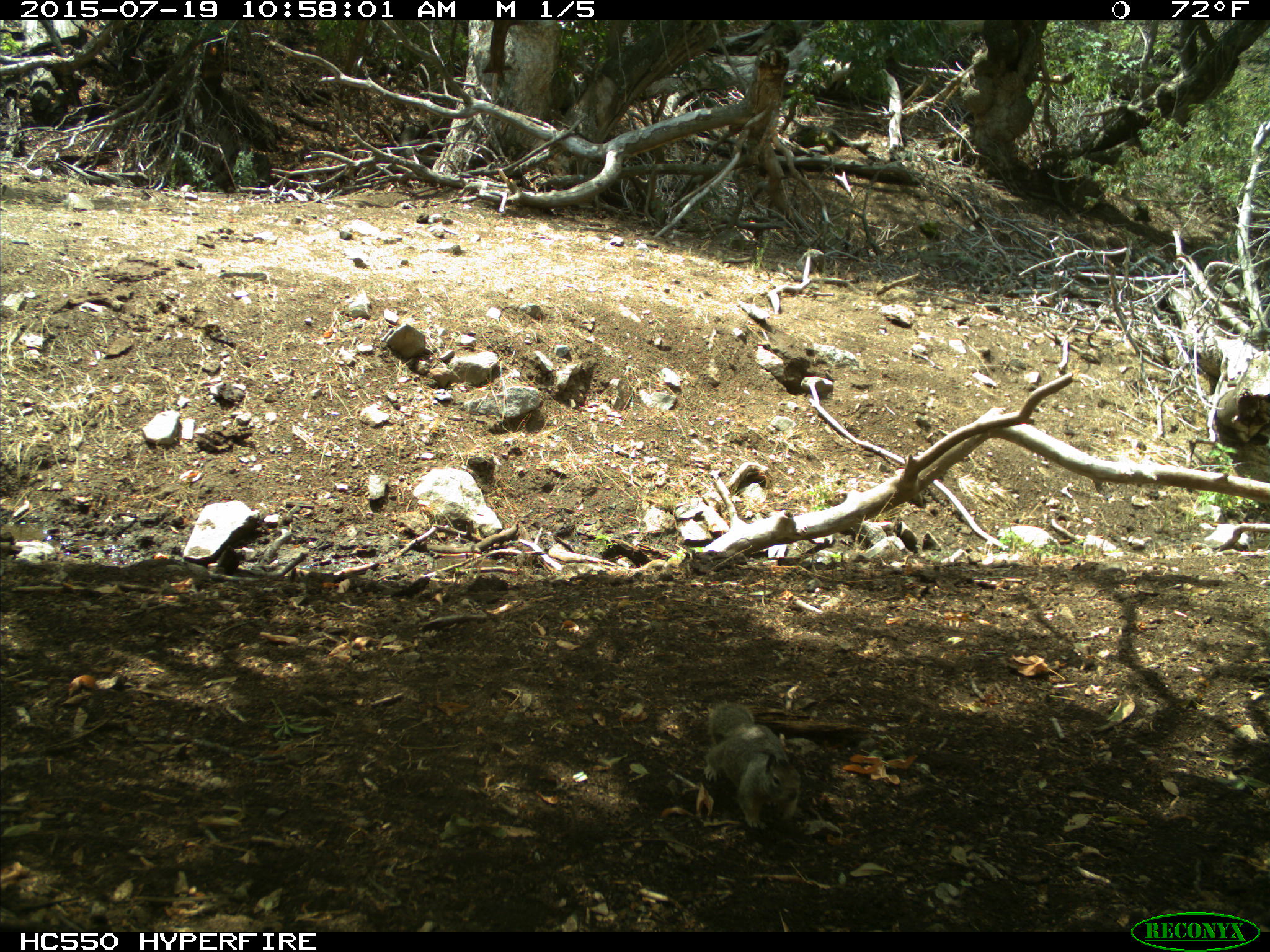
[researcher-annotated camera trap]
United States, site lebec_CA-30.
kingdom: Animalia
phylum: Chordata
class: Mammalia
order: Rodentia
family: Sciuridae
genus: Otospermophilus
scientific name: Otospermophilus beecheyi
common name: california ground squirrel